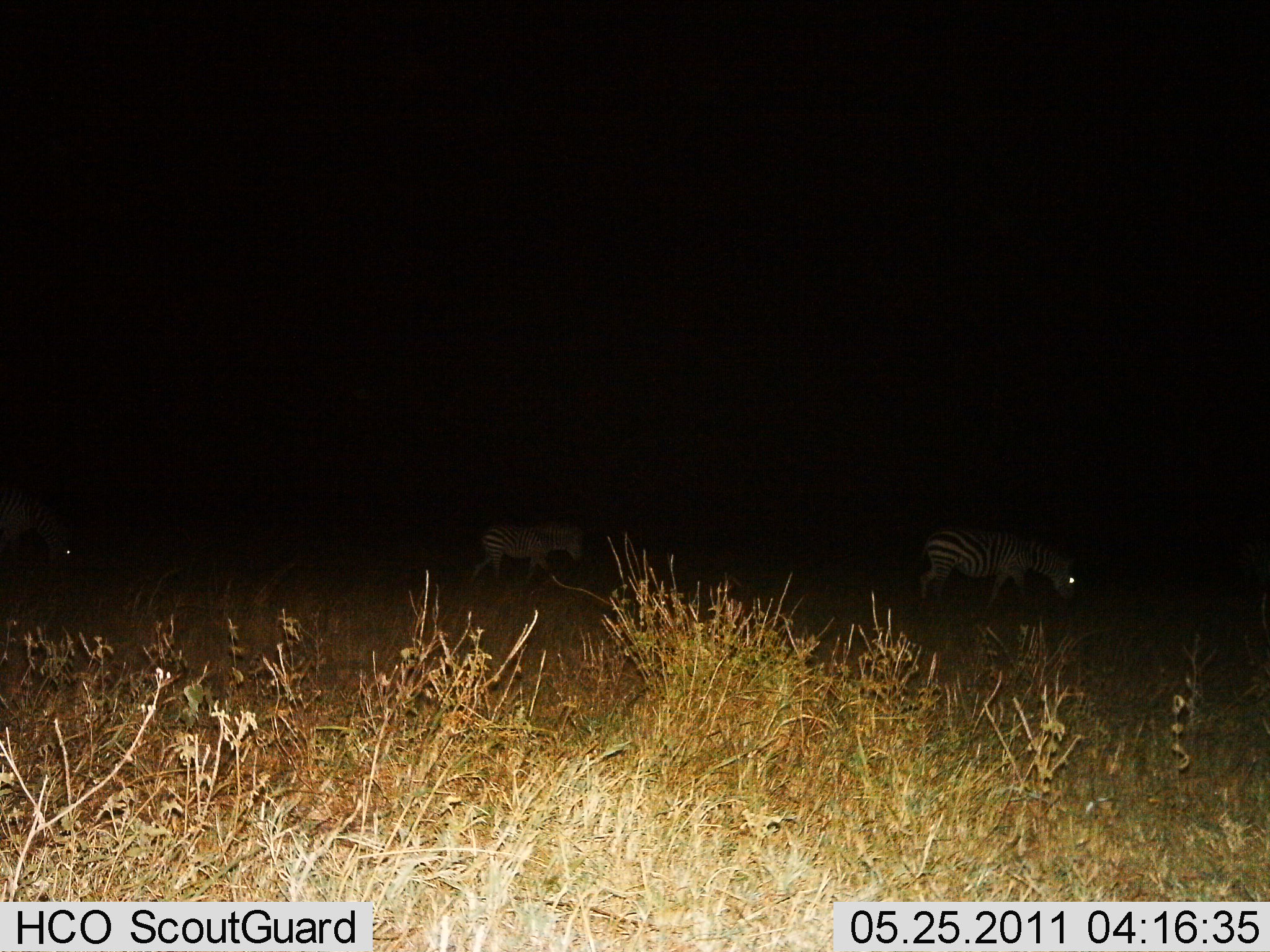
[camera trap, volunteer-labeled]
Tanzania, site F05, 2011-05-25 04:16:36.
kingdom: Animalia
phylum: Chordata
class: Mammalia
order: Perissodactyla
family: Equidae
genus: Equus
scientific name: Equus quagga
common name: plains zebra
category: zebra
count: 3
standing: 20%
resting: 0%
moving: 60%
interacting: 0%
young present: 0%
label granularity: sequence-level